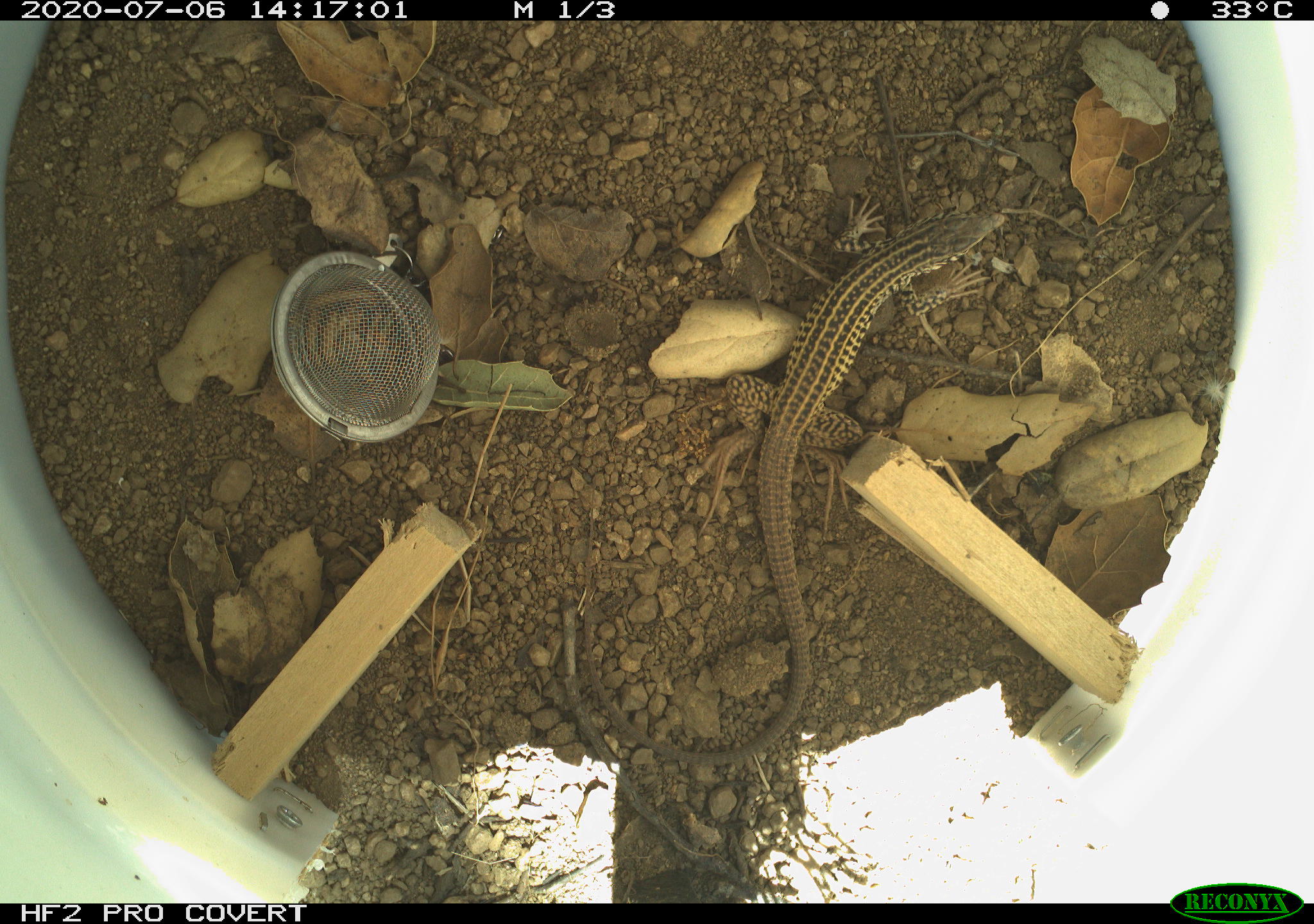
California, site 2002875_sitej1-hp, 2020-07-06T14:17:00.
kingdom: Animalia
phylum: Chordata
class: Reptilia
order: Squamata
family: Teiidae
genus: Aspidoscelis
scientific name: Aspidoscelis tigris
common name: western whiptail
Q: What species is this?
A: Western whiptail (Aspidoscelis tigris).